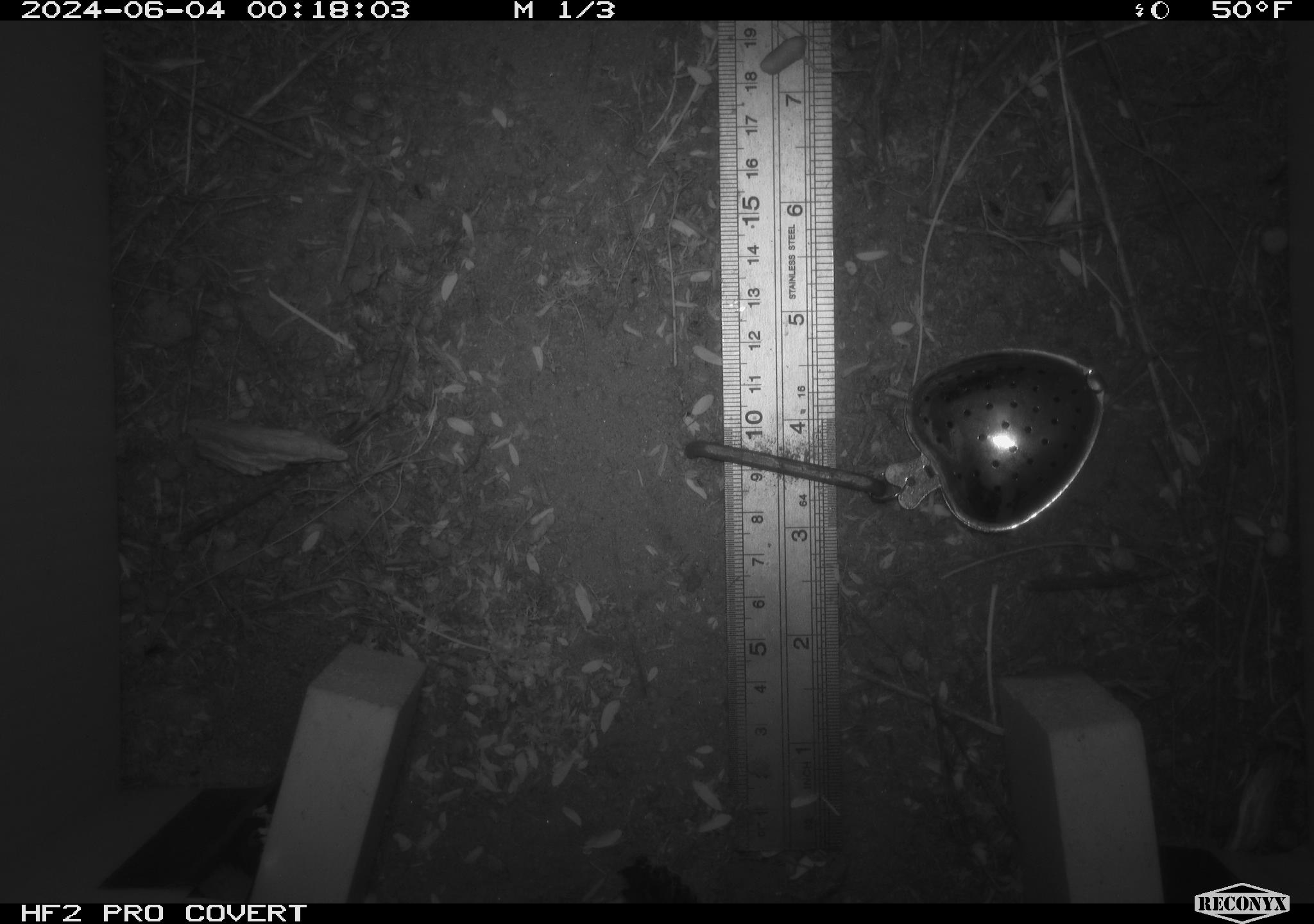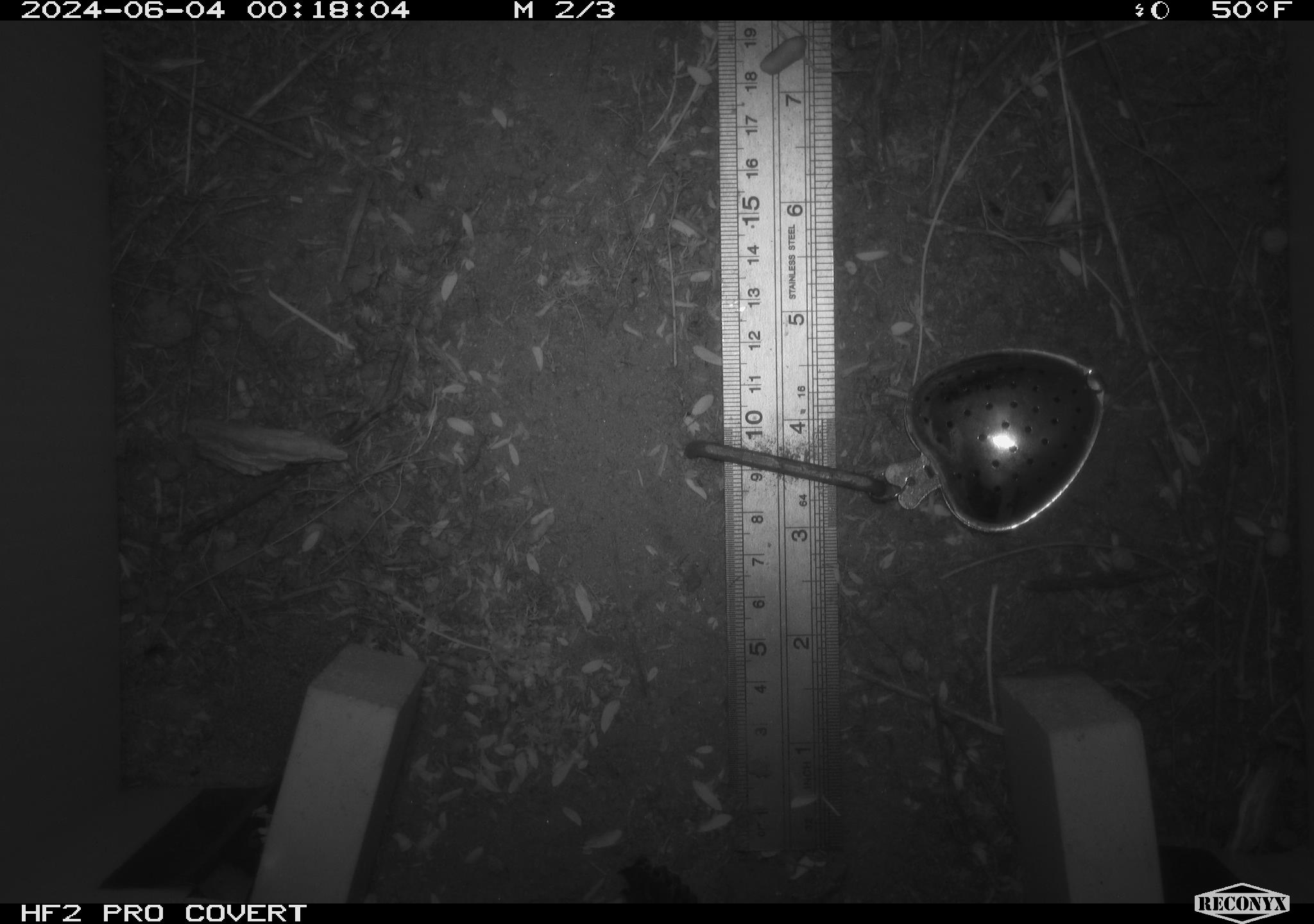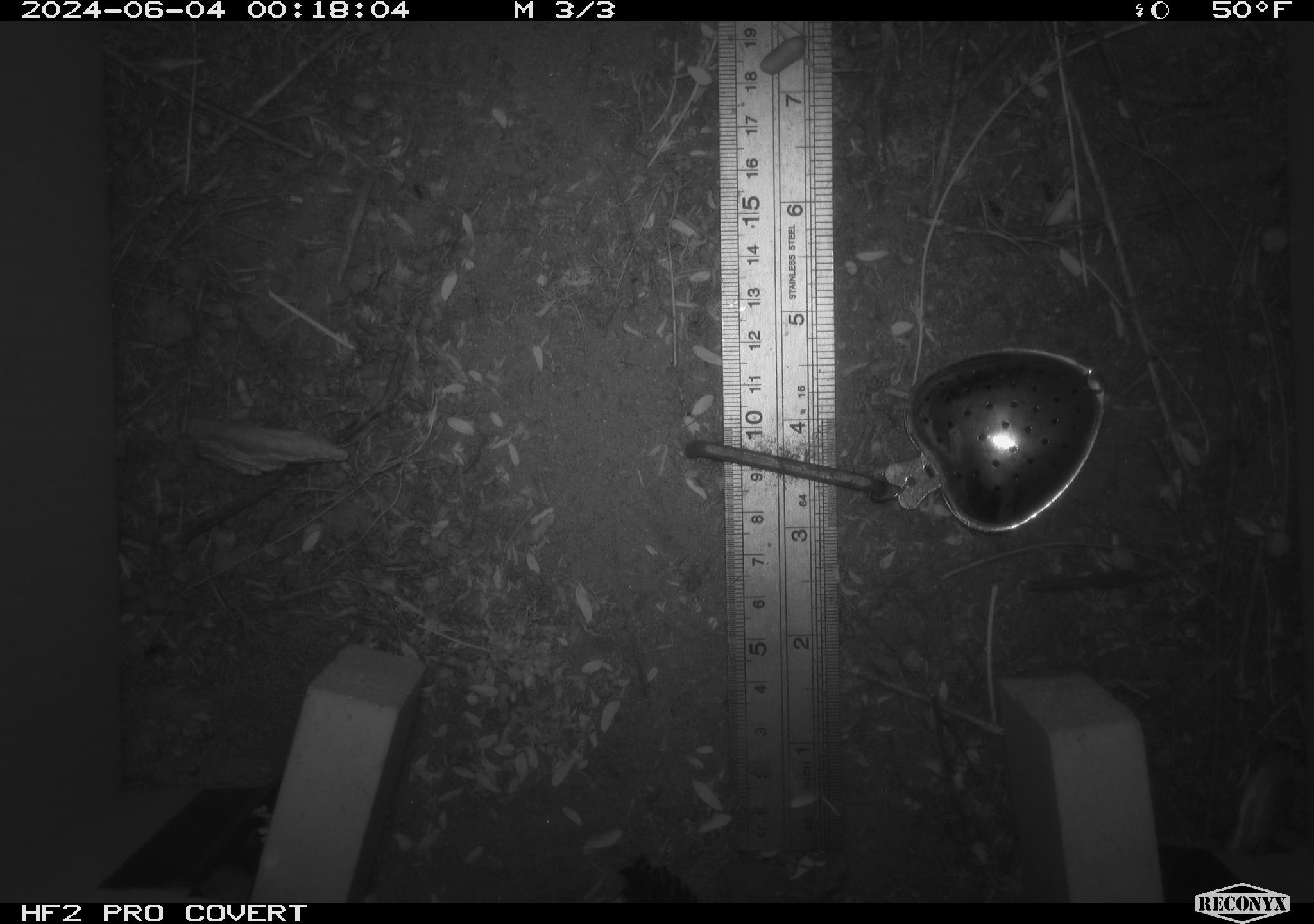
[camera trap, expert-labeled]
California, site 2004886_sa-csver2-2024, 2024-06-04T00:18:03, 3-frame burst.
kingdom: Animalia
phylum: Chordata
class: Mammalia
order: Rodentia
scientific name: Rodentia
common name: rodent